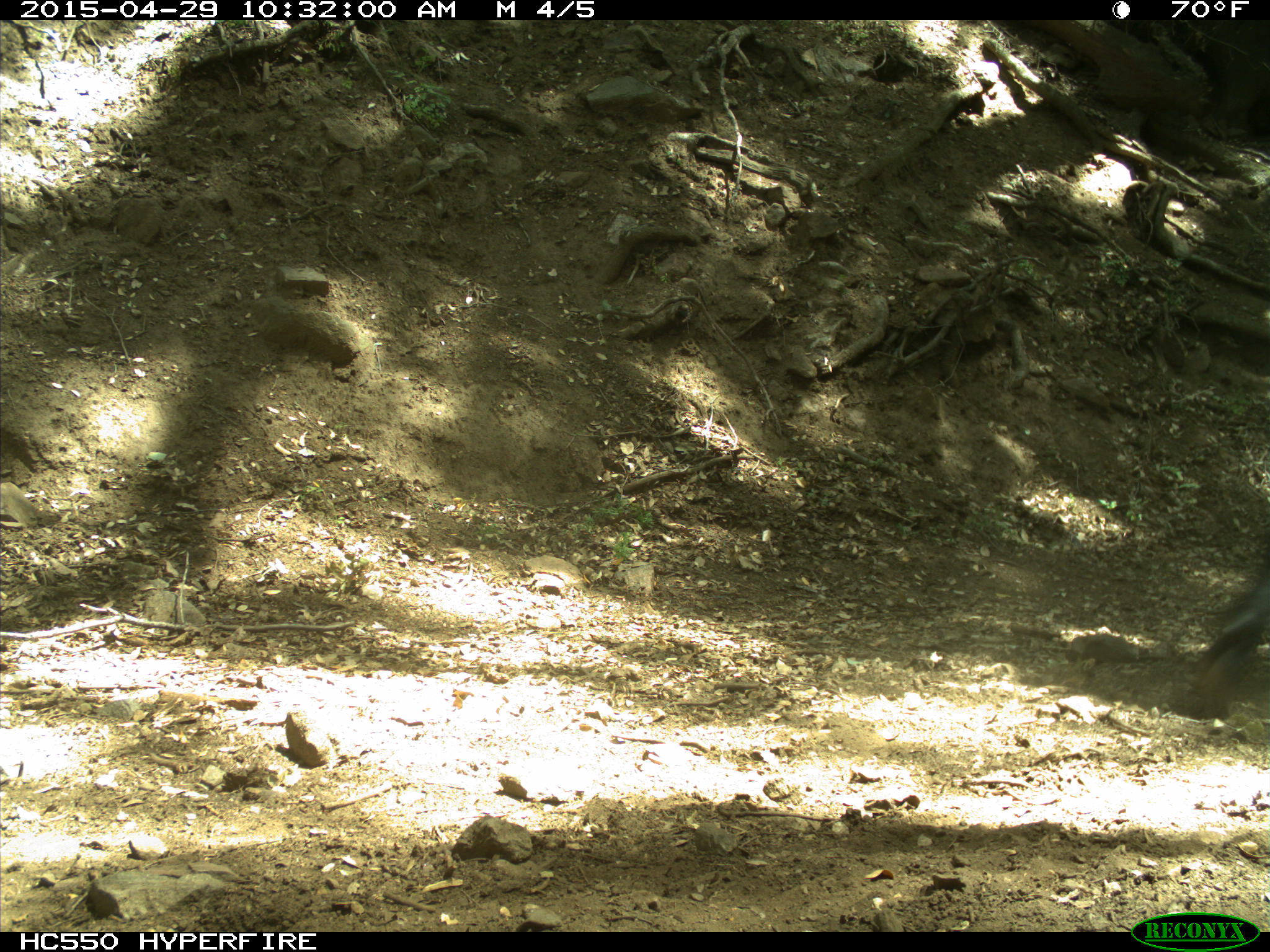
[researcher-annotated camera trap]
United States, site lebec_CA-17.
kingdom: Animalia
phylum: Chordata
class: Mammalia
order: Artiodactyla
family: Bovidae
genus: Bos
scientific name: Bos taurus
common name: domestic cow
Bos taurus (domestic cow).